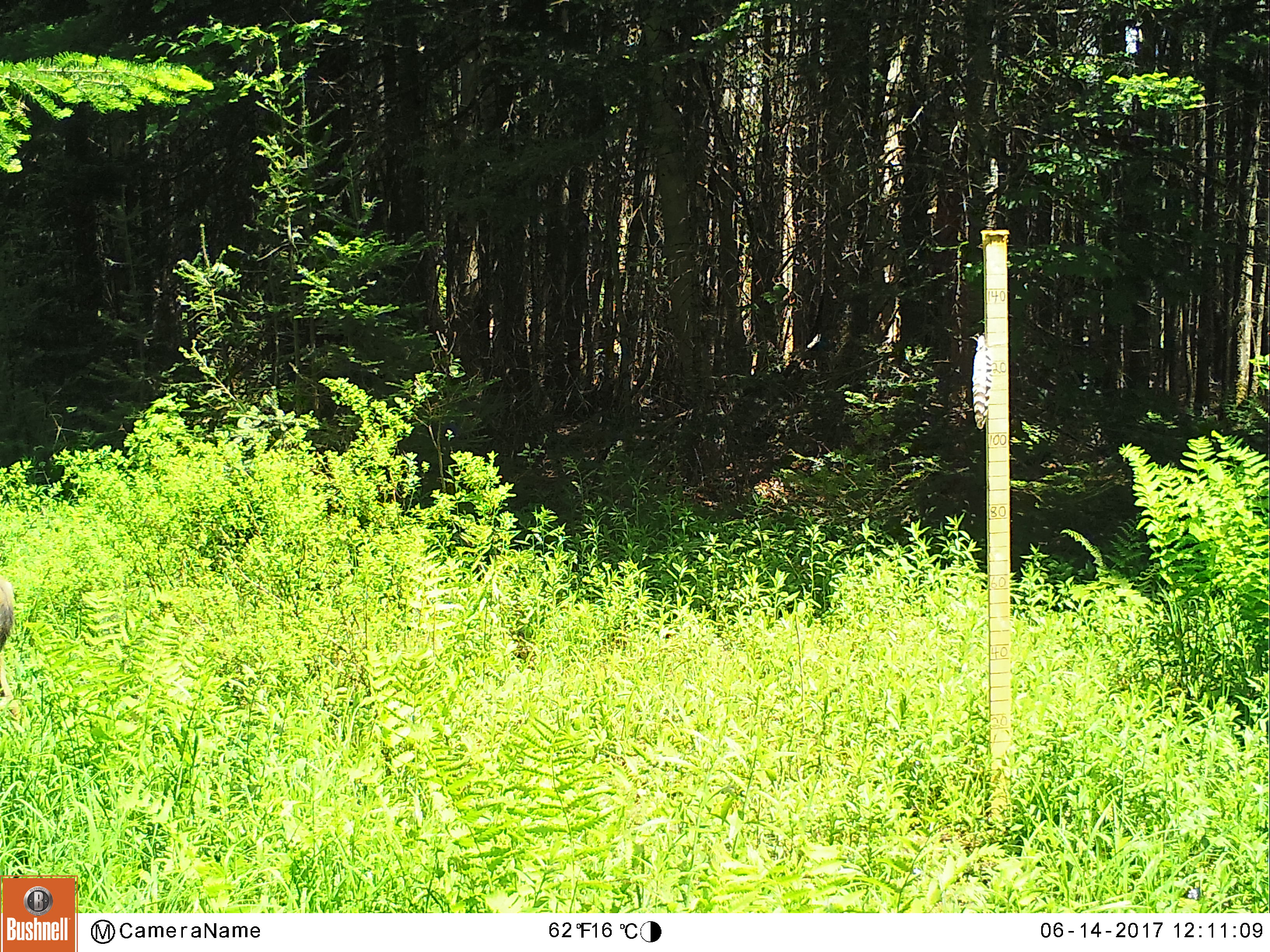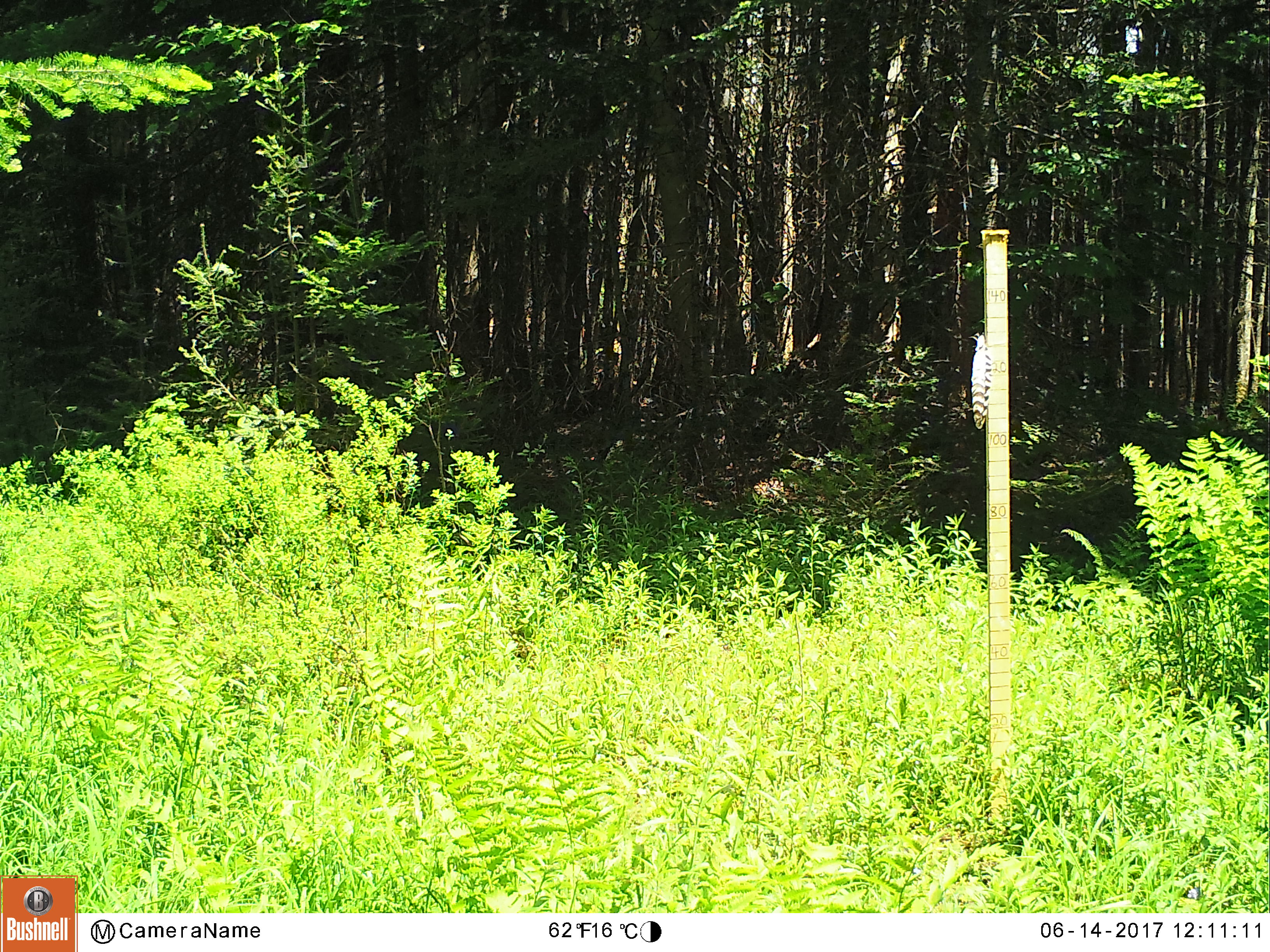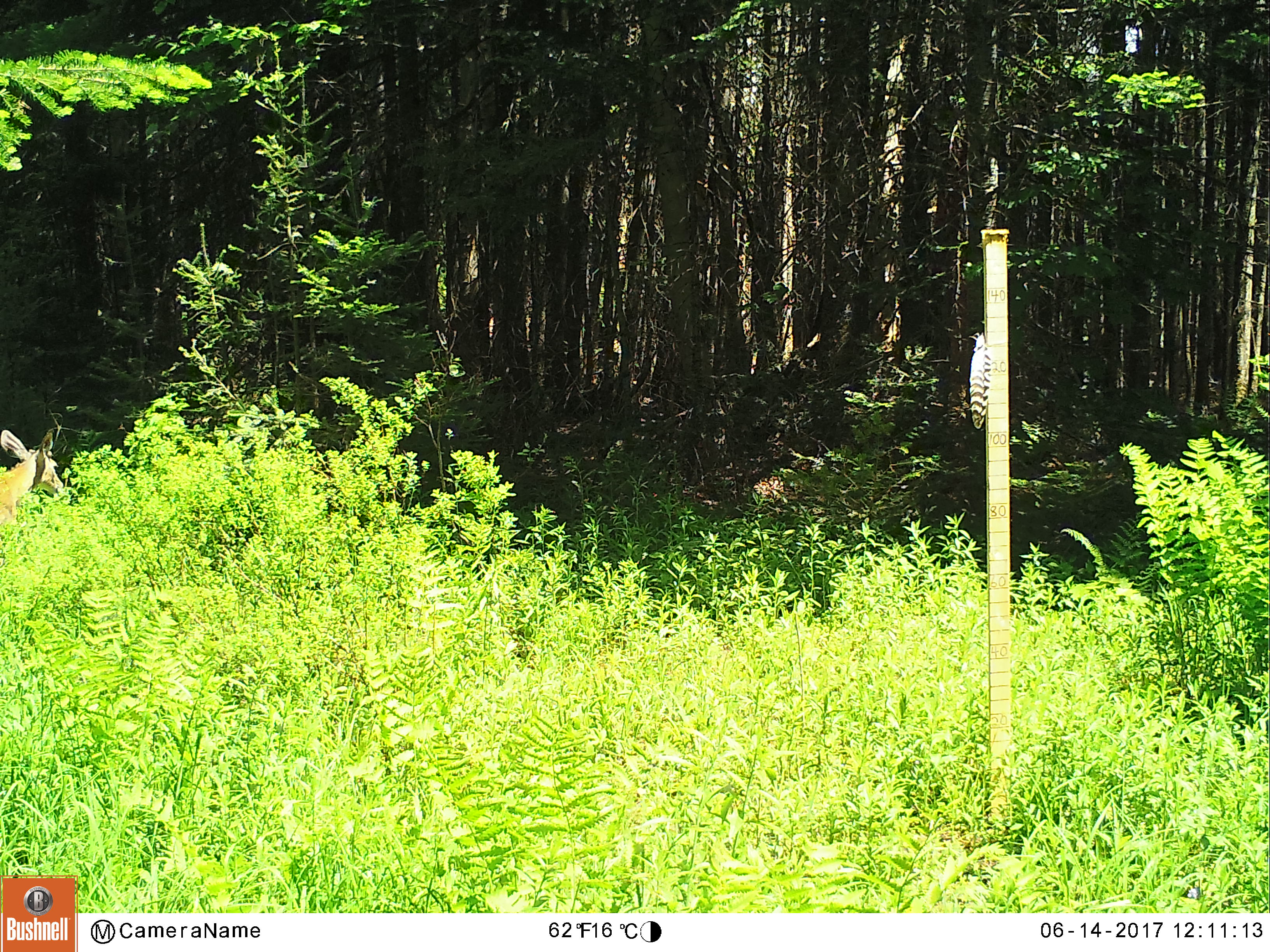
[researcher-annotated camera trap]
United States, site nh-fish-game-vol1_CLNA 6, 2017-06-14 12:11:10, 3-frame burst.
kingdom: Animalia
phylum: Chordata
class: Mammalia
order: Artiodactyla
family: Cervidae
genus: Odocoileus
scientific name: Odocoileus virginianus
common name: white-tailed deer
White-tailed deer (Odocoileus virginianus).